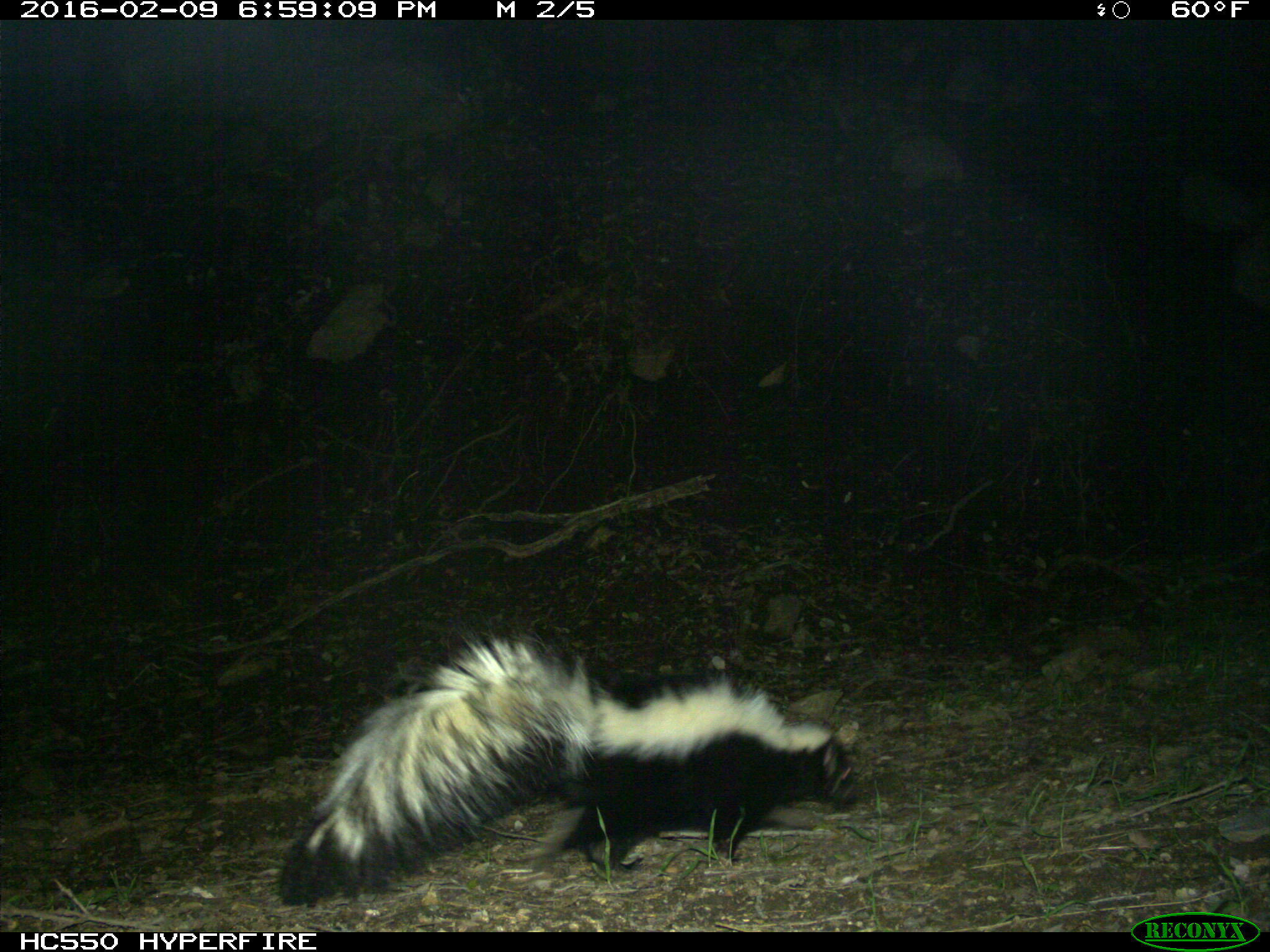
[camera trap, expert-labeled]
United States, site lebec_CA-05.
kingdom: Animalia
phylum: Chordata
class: Mammalia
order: Carnivora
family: Mephitidae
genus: Mephitis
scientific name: Mephitis mephitis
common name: striped skunk